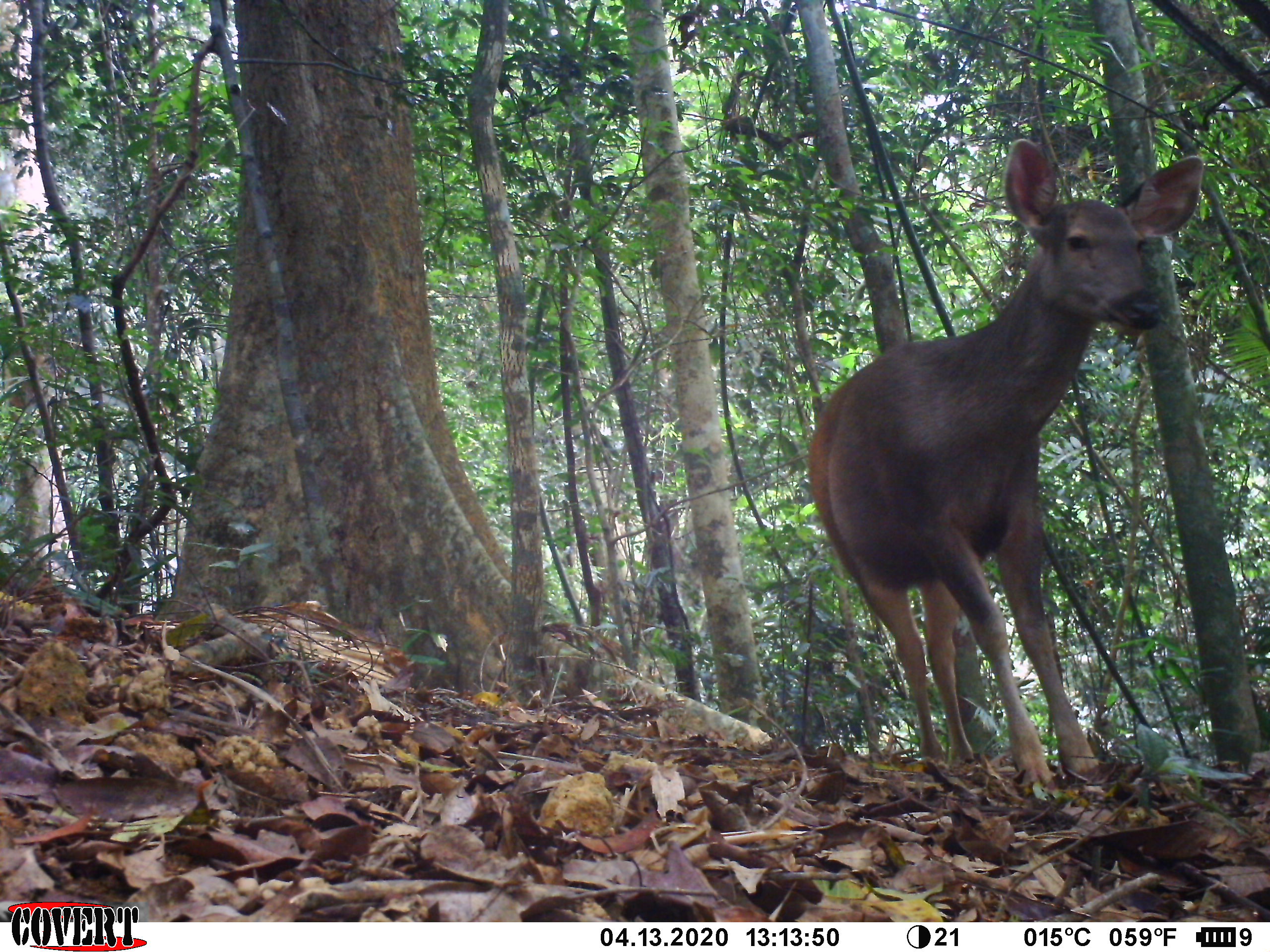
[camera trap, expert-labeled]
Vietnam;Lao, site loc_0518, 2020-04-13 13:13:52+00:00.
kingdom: Animalia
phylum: Chordata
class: Mammalia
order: Artiodactyla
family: Cervidae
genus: Rusa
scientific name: Rusa unicolor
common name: sambar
Sambar (Rusa unicolor). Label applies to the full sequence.